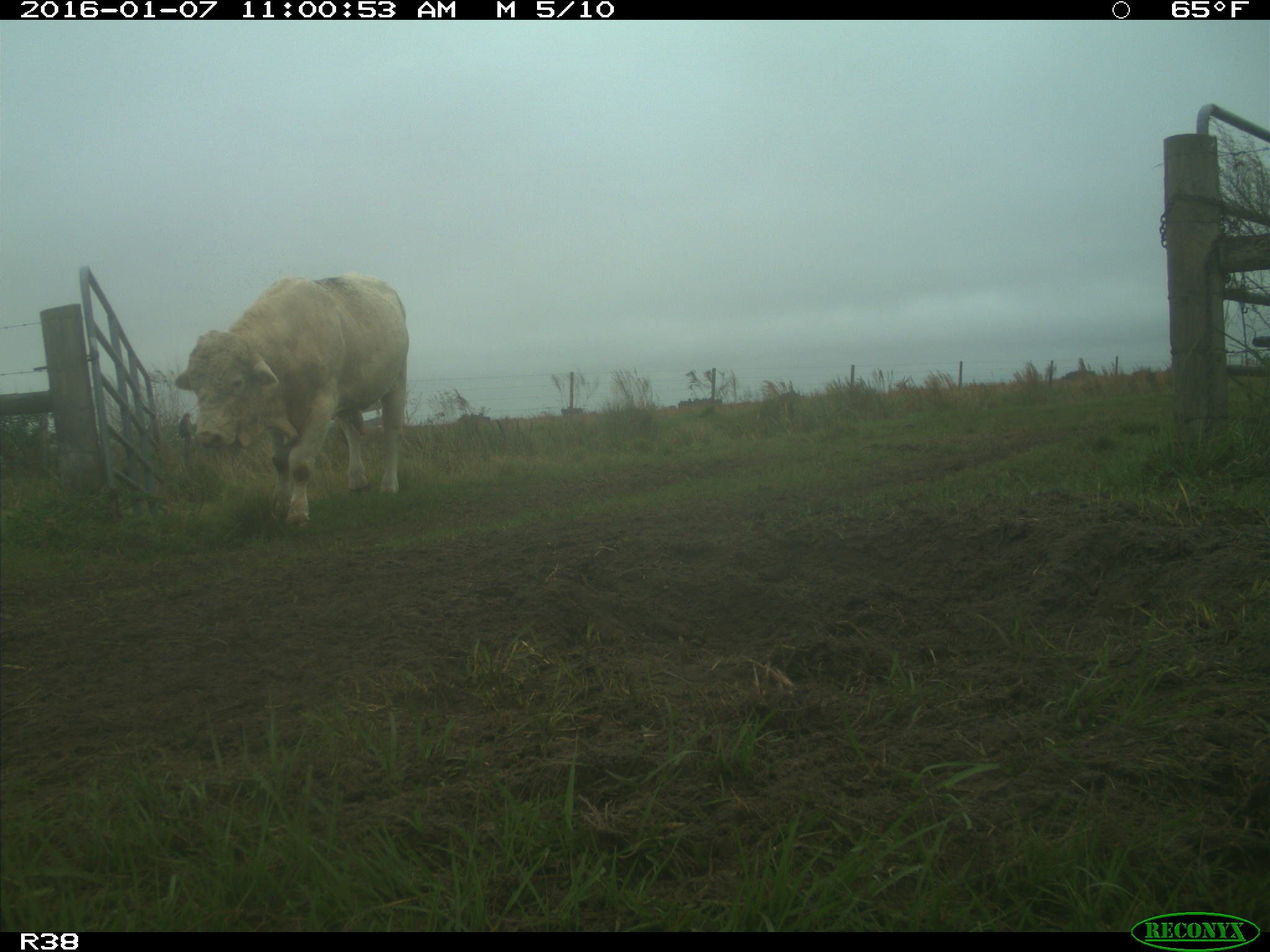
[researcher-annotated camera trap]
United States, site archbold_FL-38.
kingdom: Animalia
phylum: Chordata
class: Mammalia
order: Artiodactyla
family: Bovidae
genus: Bos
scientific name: Bos taurus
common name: domestic cow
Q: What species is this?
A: Bos taurus (domestic cow).